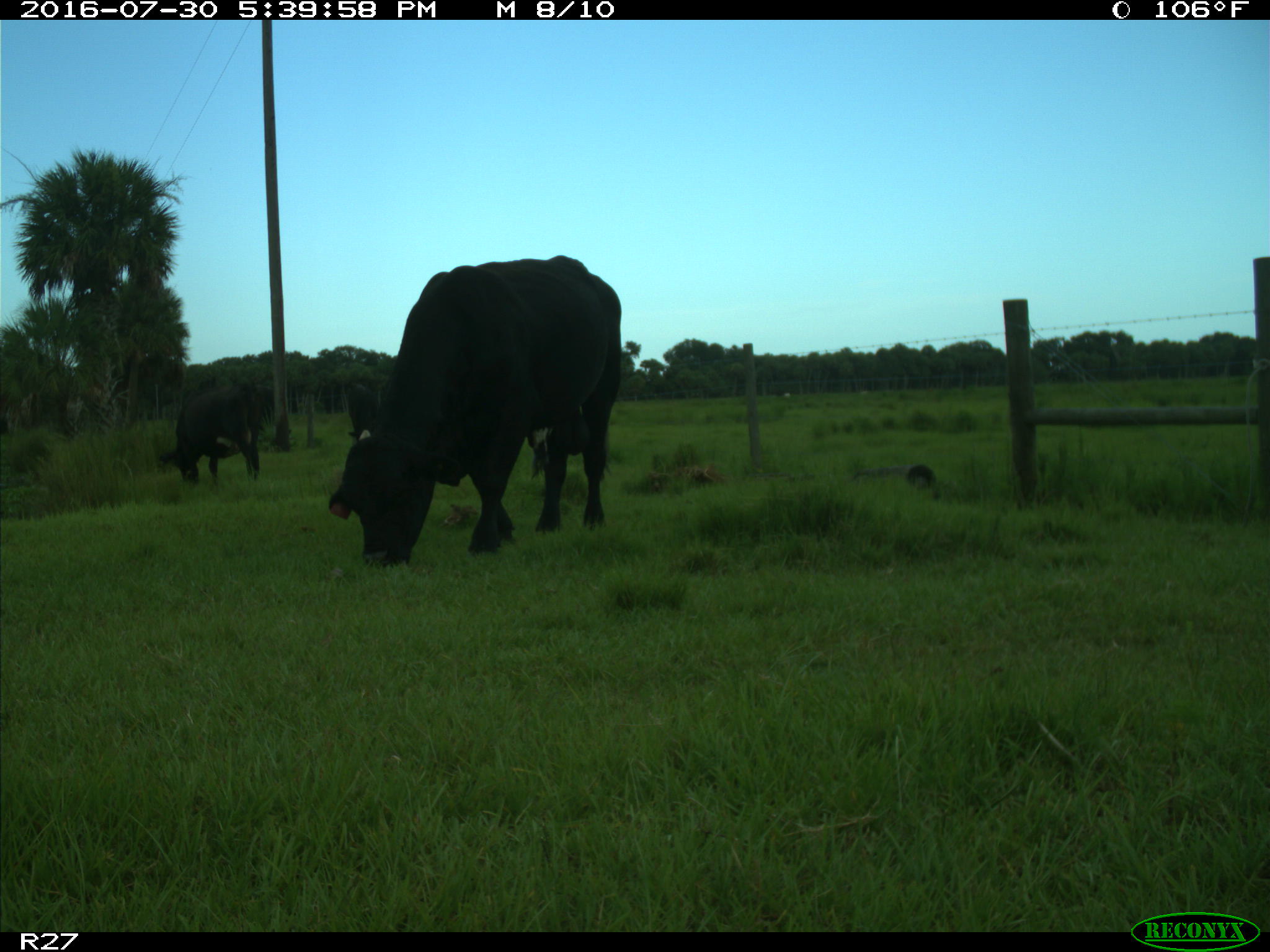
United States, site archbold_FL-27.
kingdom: Animalia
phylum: Chordata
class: Mammalia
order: Artiodactyla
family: Bovidae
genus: Bos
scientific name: Bos taurus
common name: domestic cow